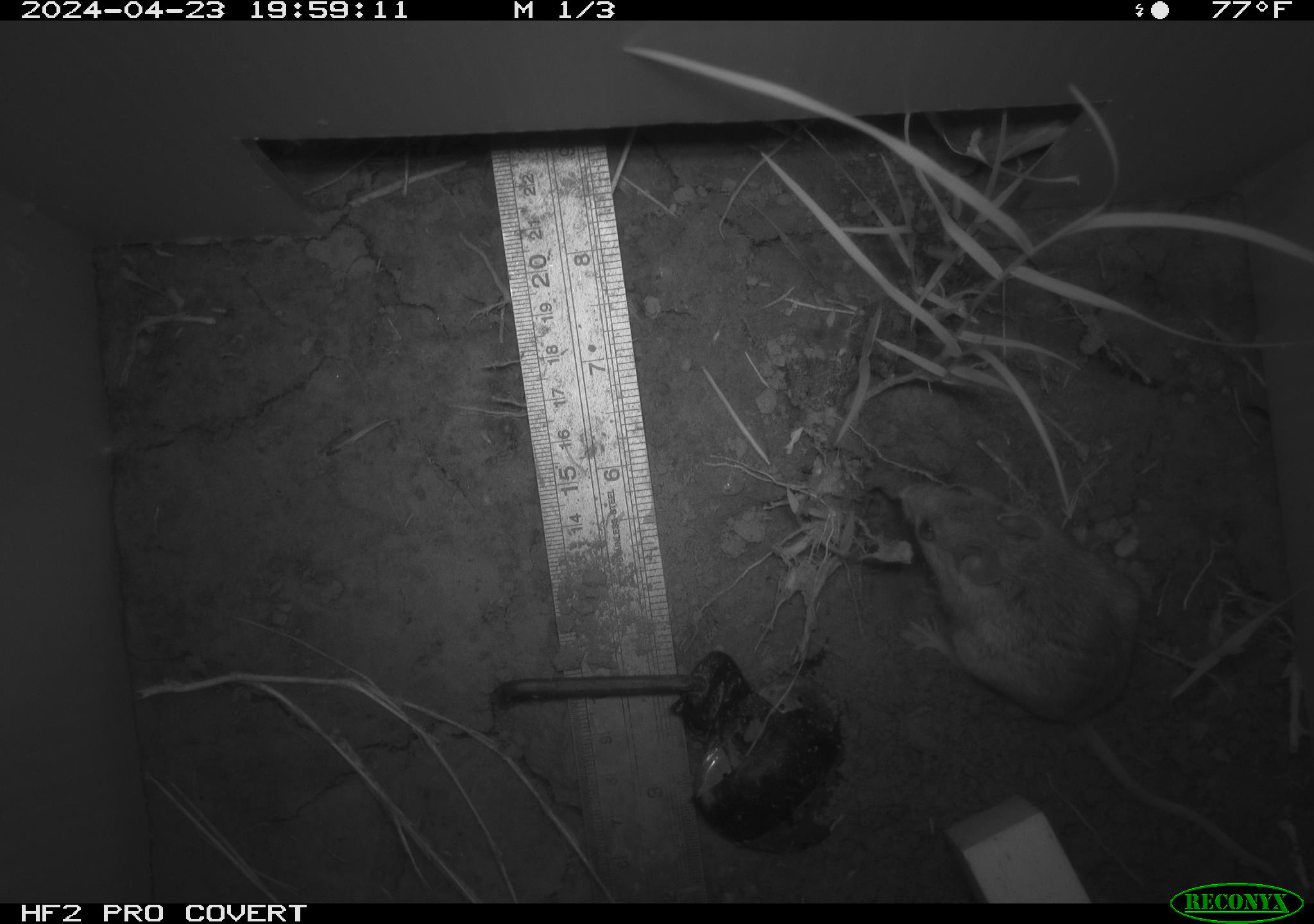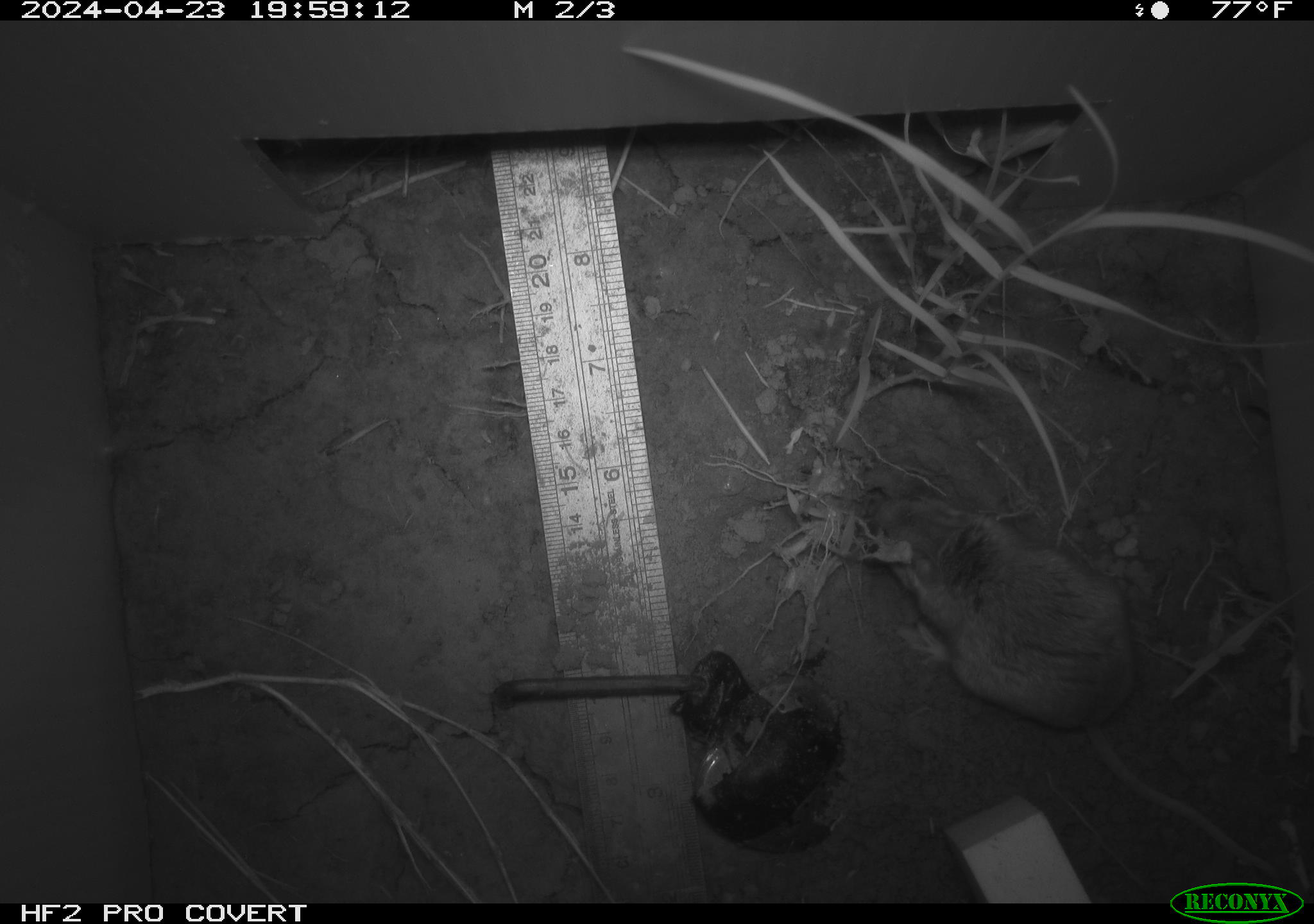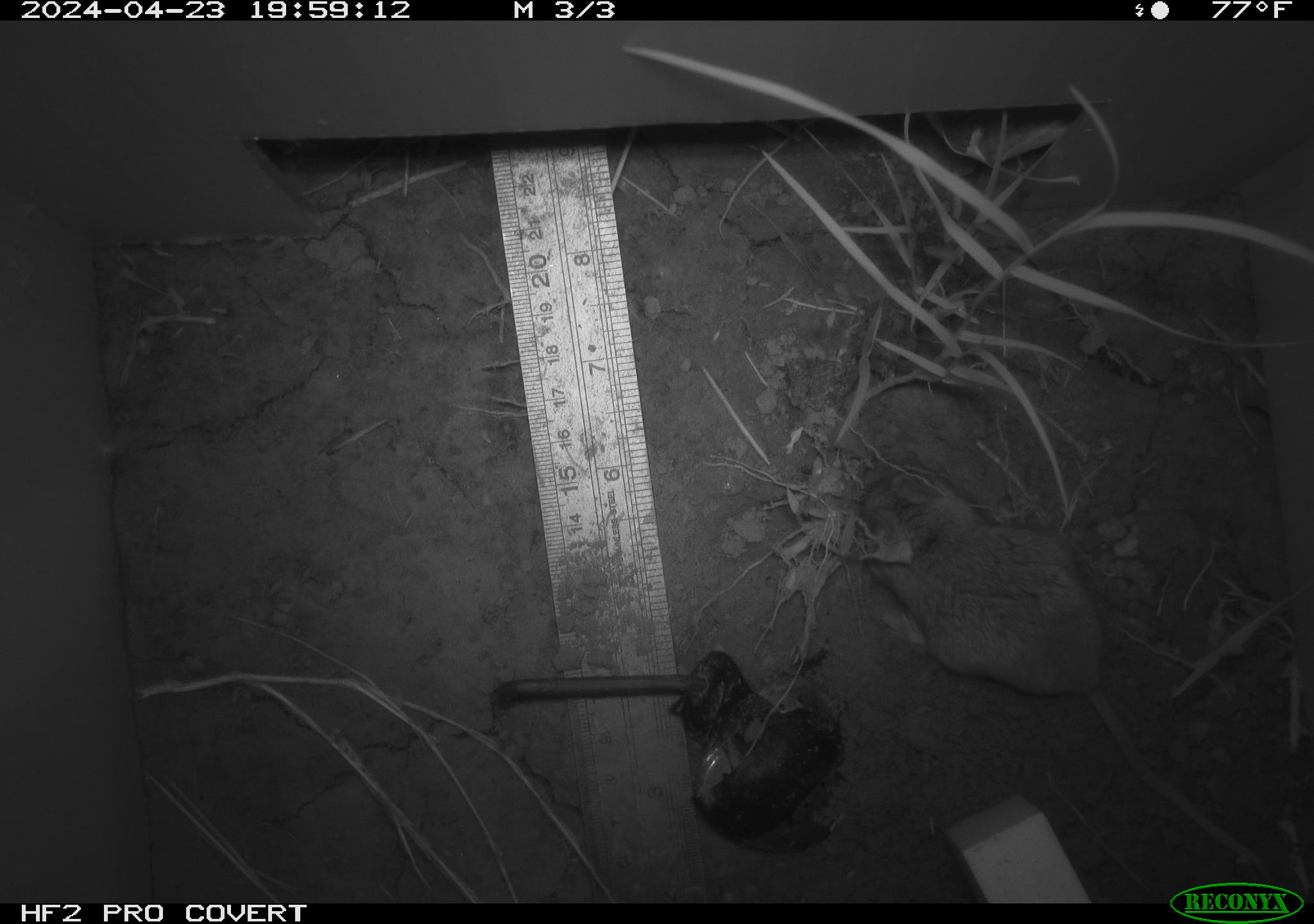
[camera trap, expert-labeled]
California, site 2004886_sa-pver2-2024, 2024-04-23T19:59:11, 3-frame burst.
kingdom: Animalia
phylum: Chordata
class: Mammalia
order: Rodentia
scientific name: Rodentia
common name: mouse species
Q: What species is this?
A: Mouse species (Rodentia).